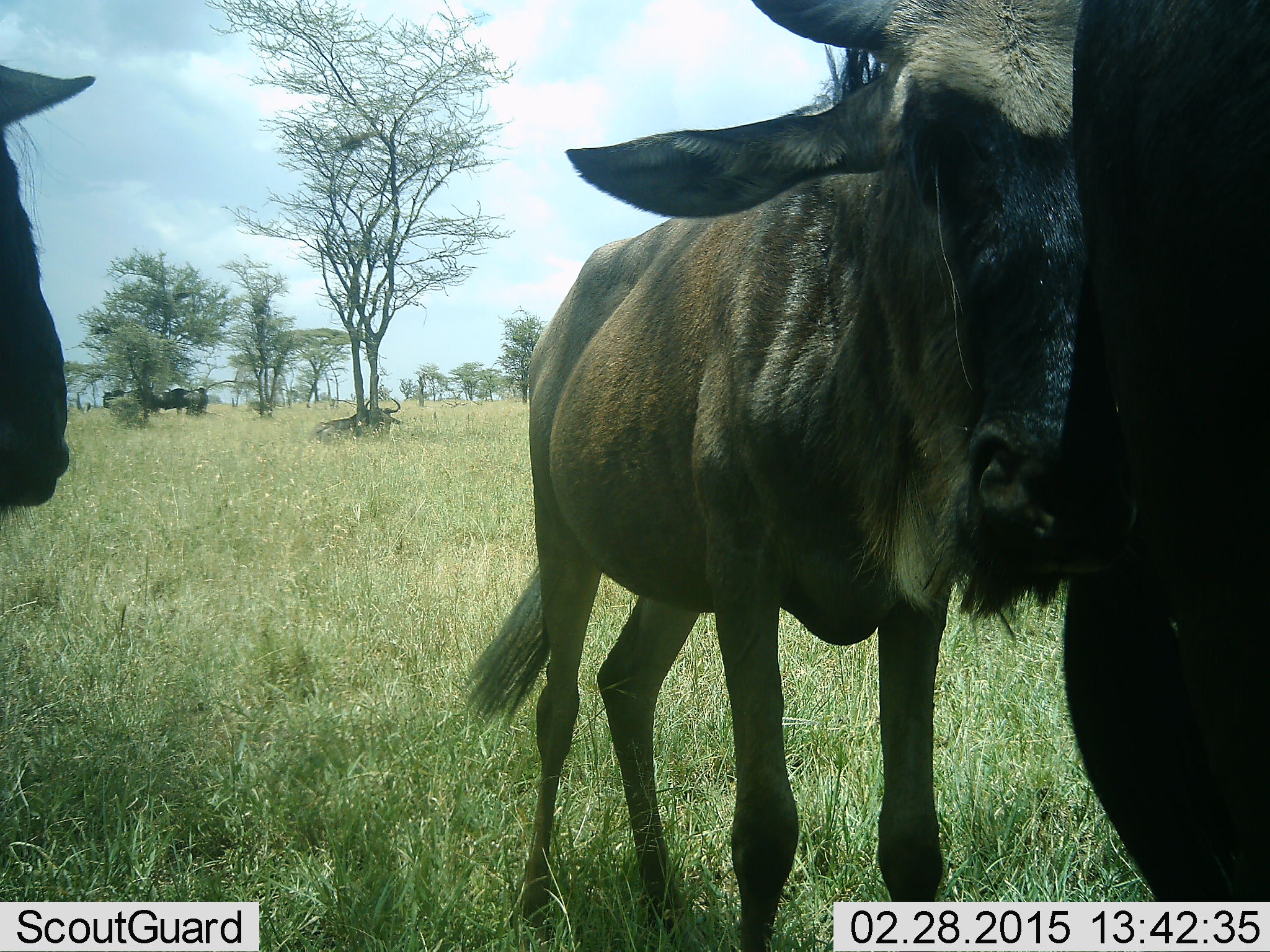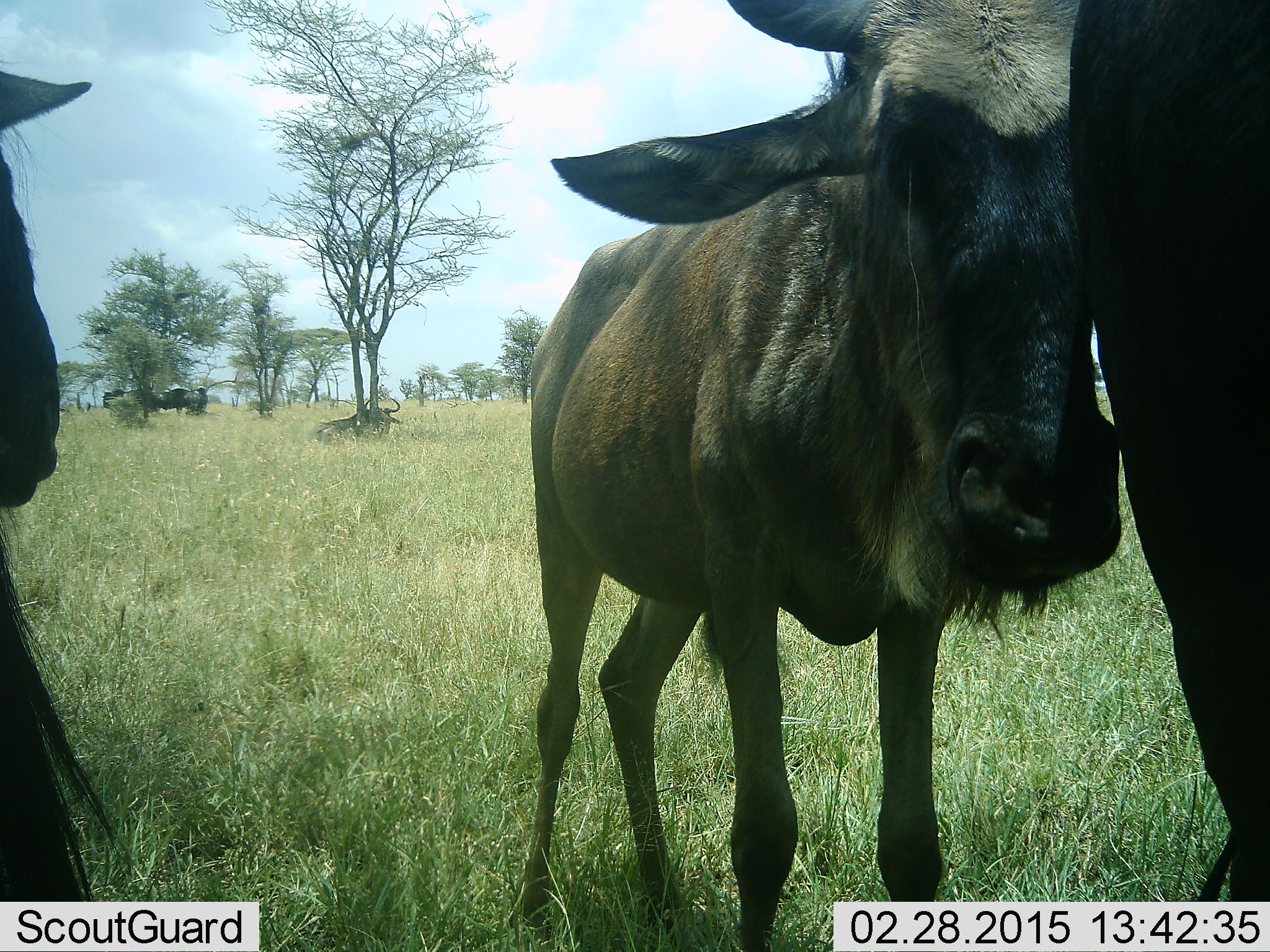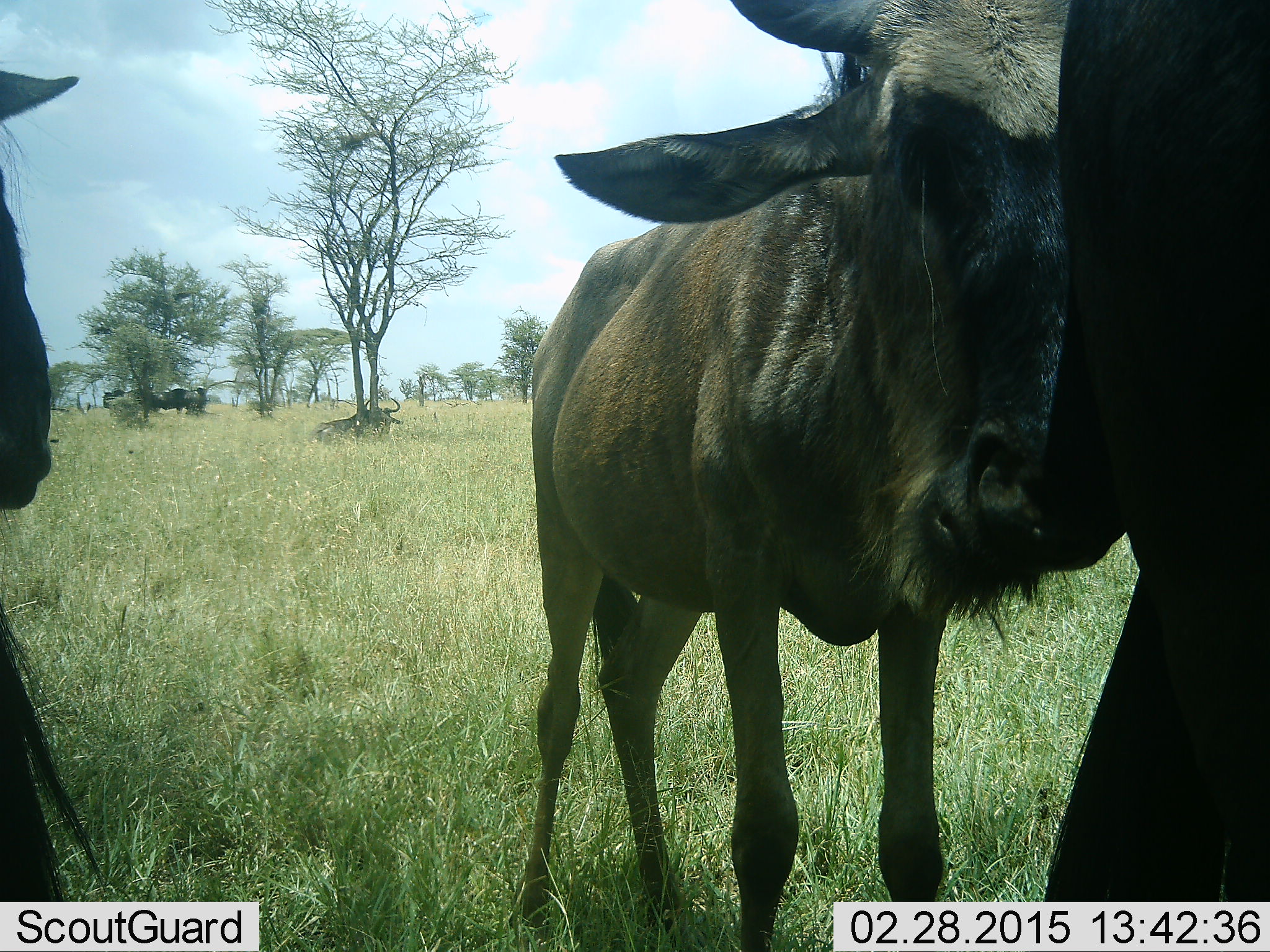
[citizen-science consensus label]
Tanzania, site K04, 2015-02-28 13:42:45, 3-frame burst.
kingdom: Animalia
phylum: Chordata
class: Mammalia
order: Artiodactyla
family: Bovidae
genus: Connochaetes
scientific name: Connochaetes taurinus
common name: blue wildebeest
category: wildebeest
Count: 4.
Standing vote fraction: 90%.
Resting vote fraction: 20%.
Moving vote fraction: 0%.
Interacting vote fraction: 20%.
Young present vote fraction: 20%.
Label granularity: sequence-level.